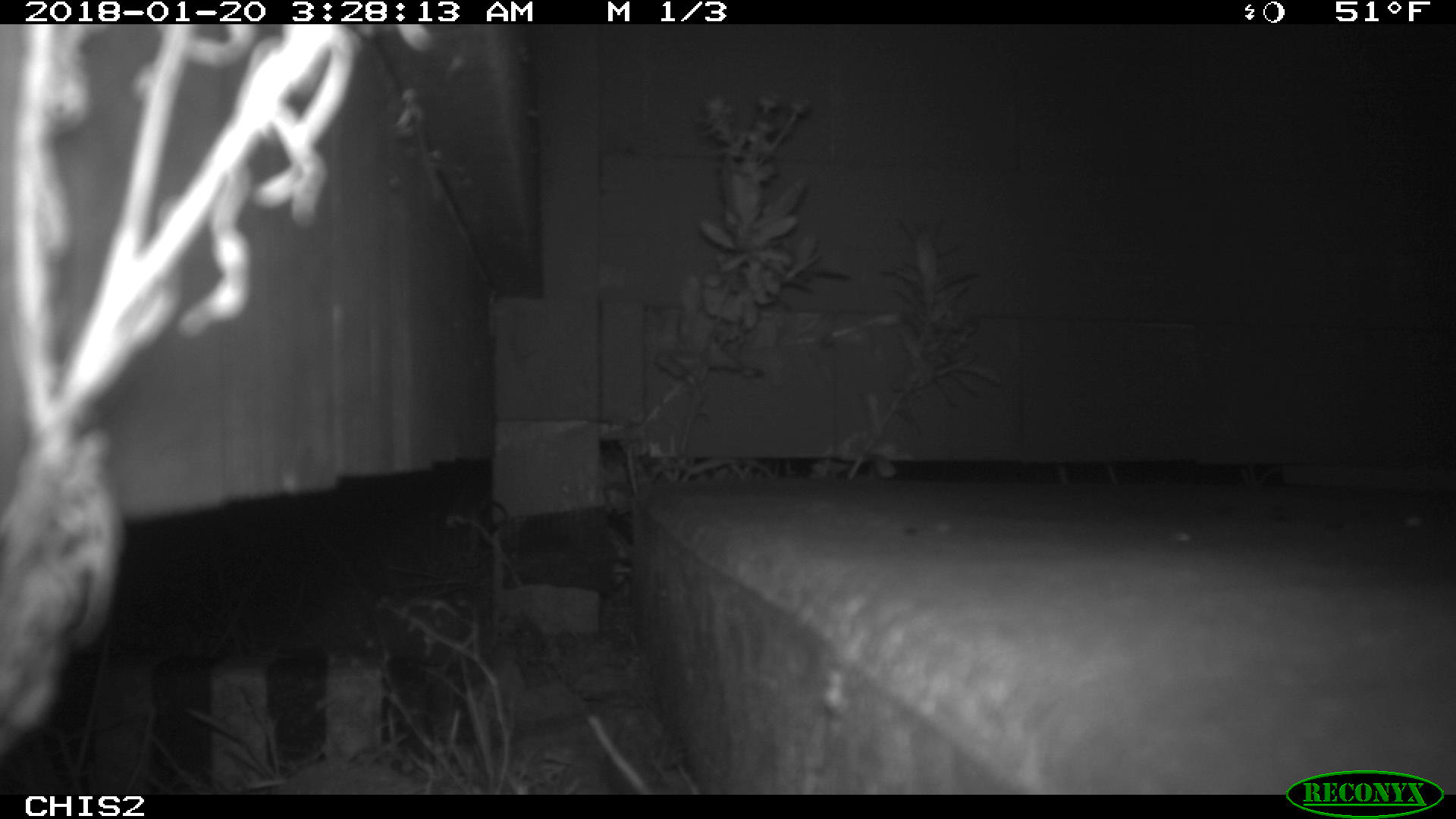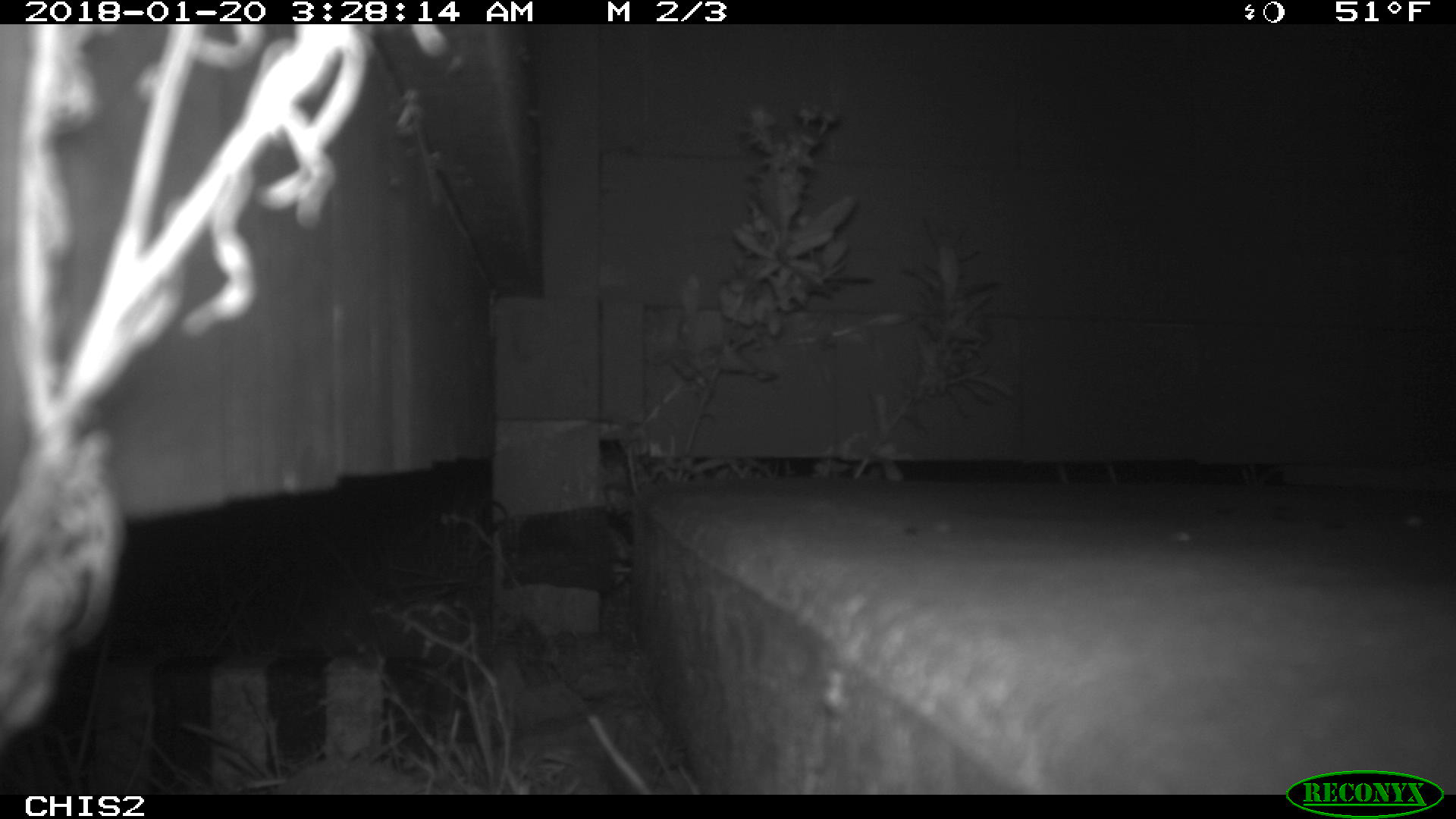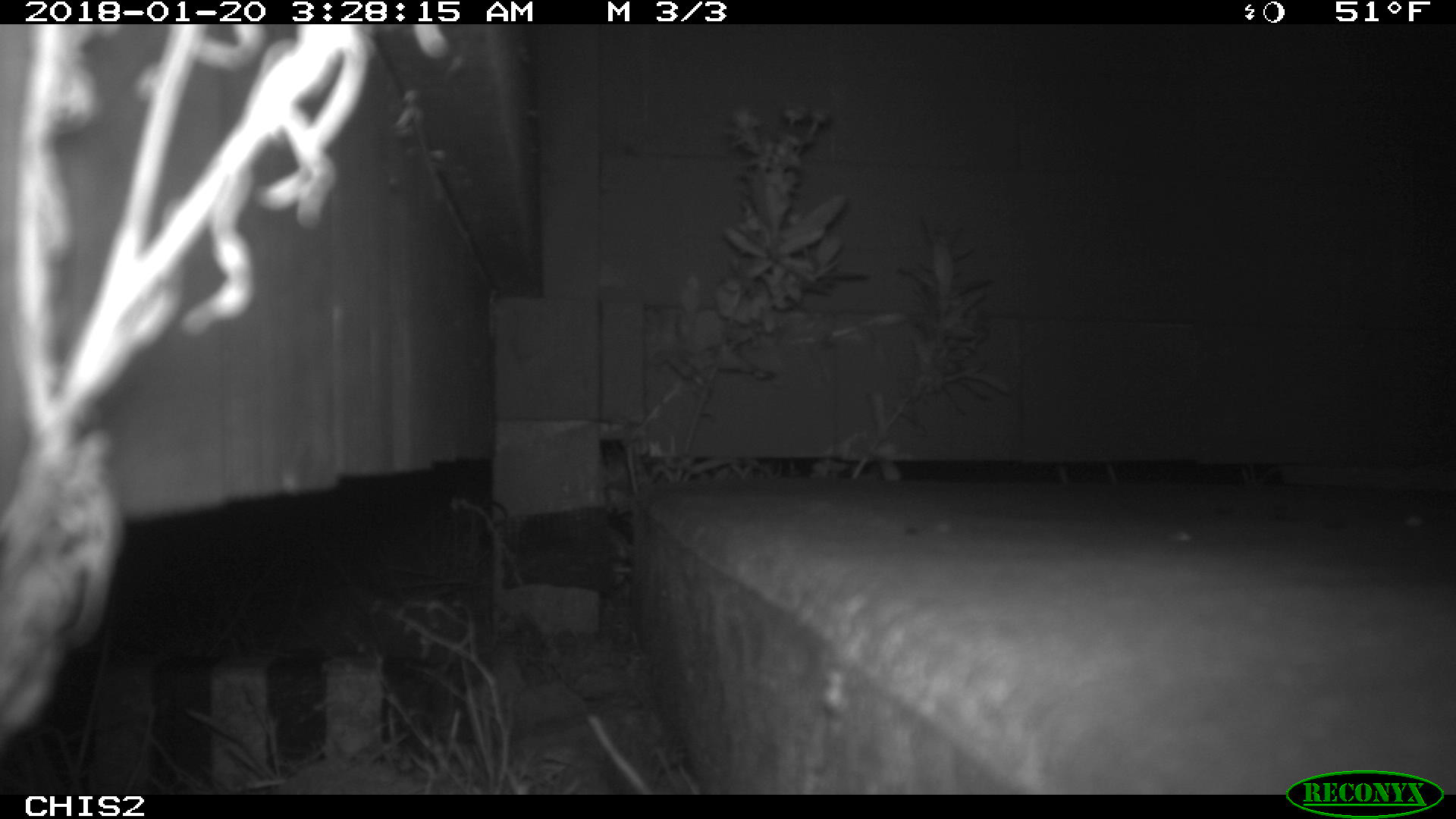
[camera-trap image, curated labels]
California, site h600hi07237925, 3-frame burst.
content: no animal present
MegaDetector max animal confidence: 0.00